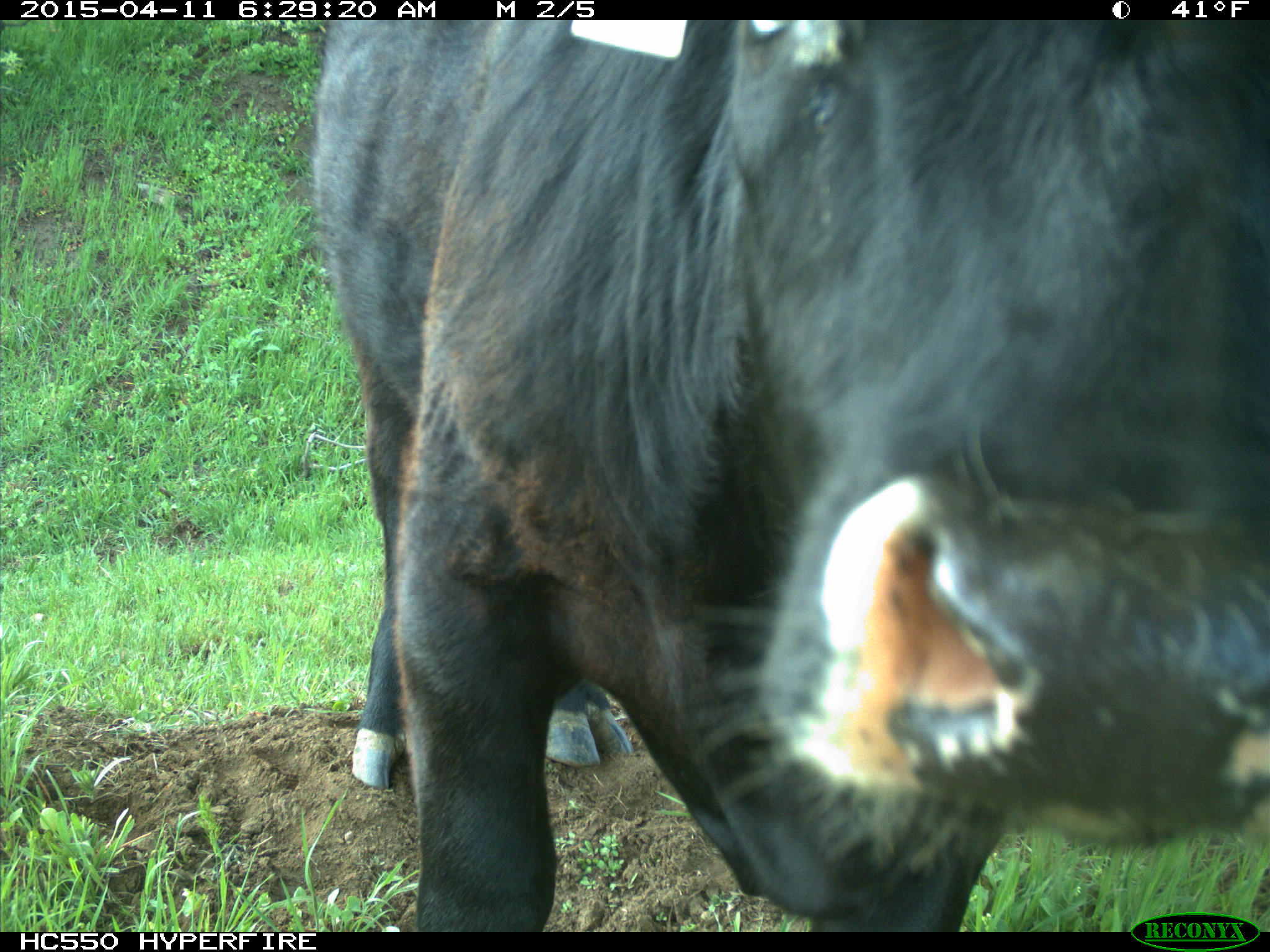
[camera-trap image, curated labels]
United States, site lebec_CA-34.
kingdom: Animalia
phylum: Chordata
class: Mammalia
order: Artiodactyla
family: Bovidae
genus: Bos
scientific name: Bos taurus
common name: domestic cow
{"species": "Bos taurus (domestic cow)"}